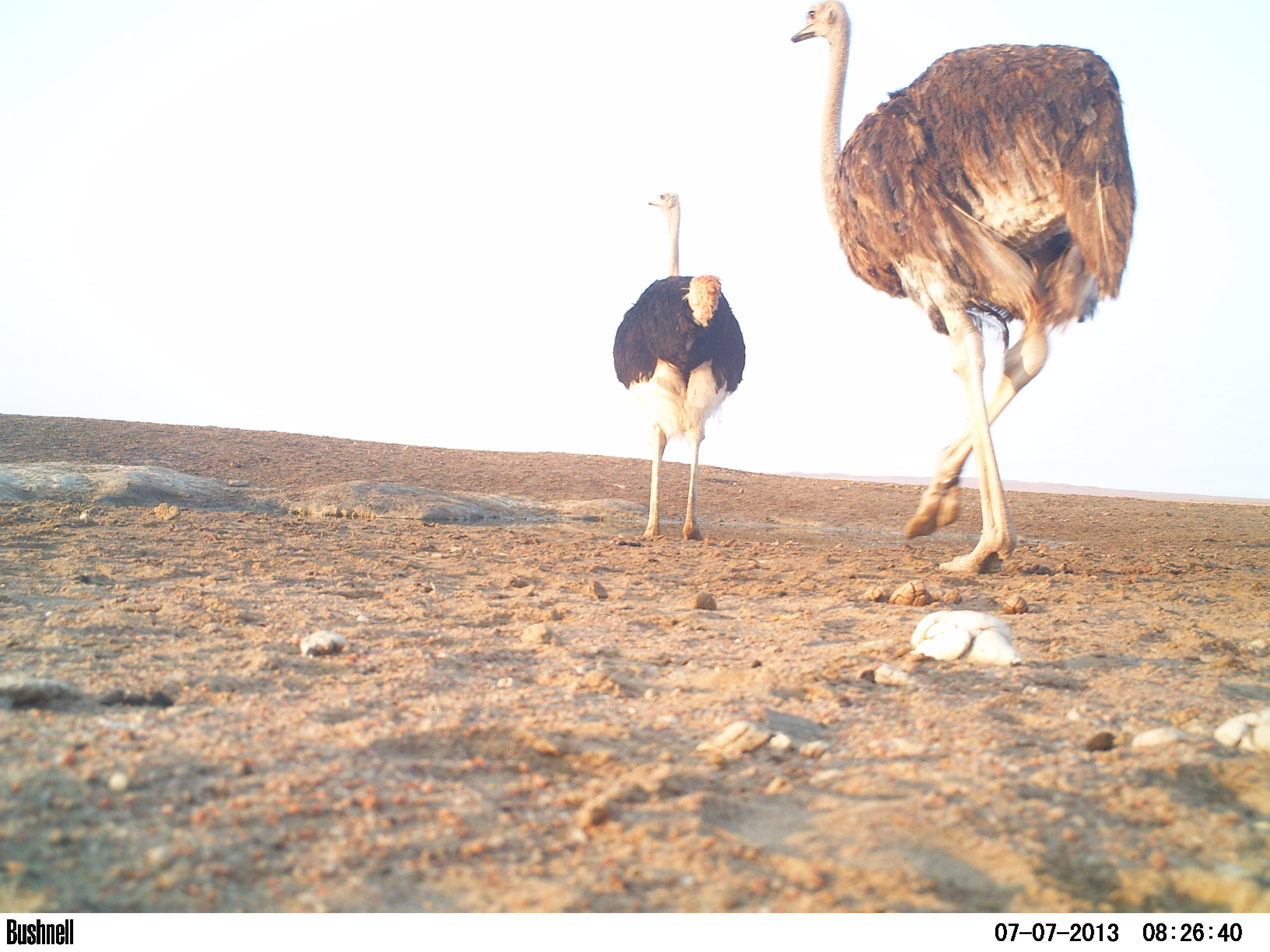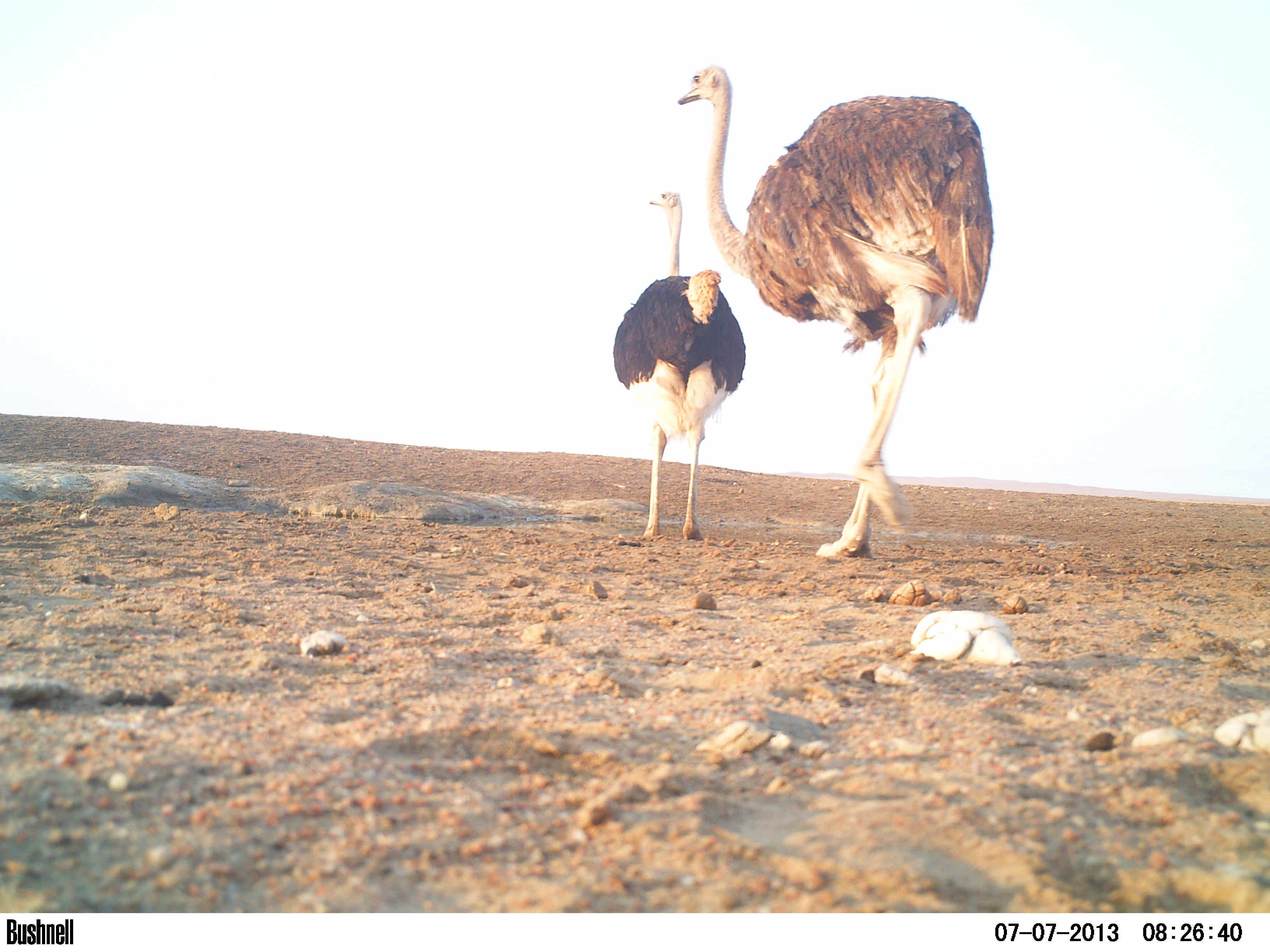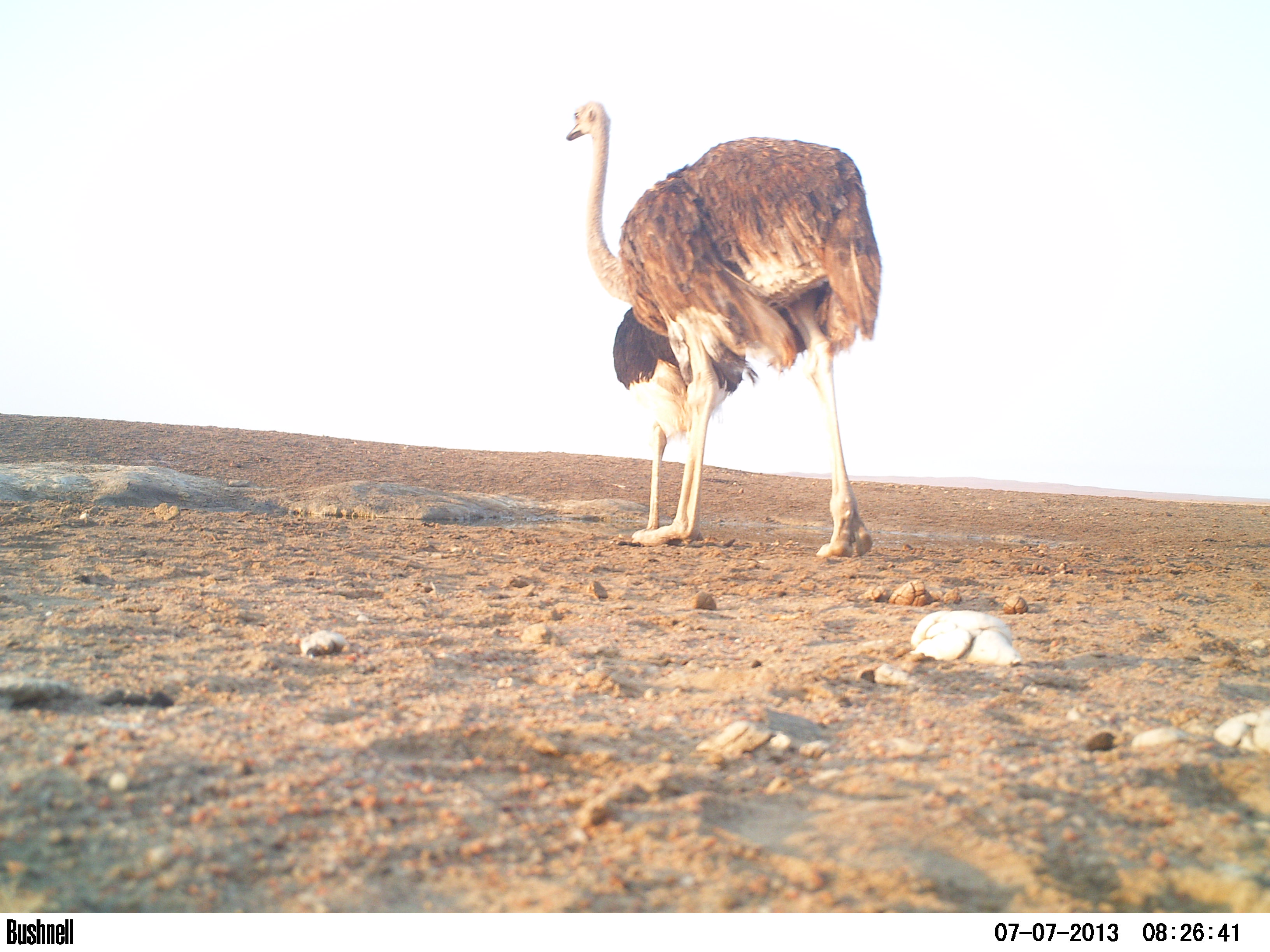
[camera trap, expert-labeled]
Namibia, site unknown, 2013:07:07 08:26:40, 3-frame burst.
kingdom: Animalia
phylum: Chordata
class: Aves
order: Struthioniformes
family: Struthionidae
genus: Struthio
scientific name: Struthio camelus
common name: common ostrich